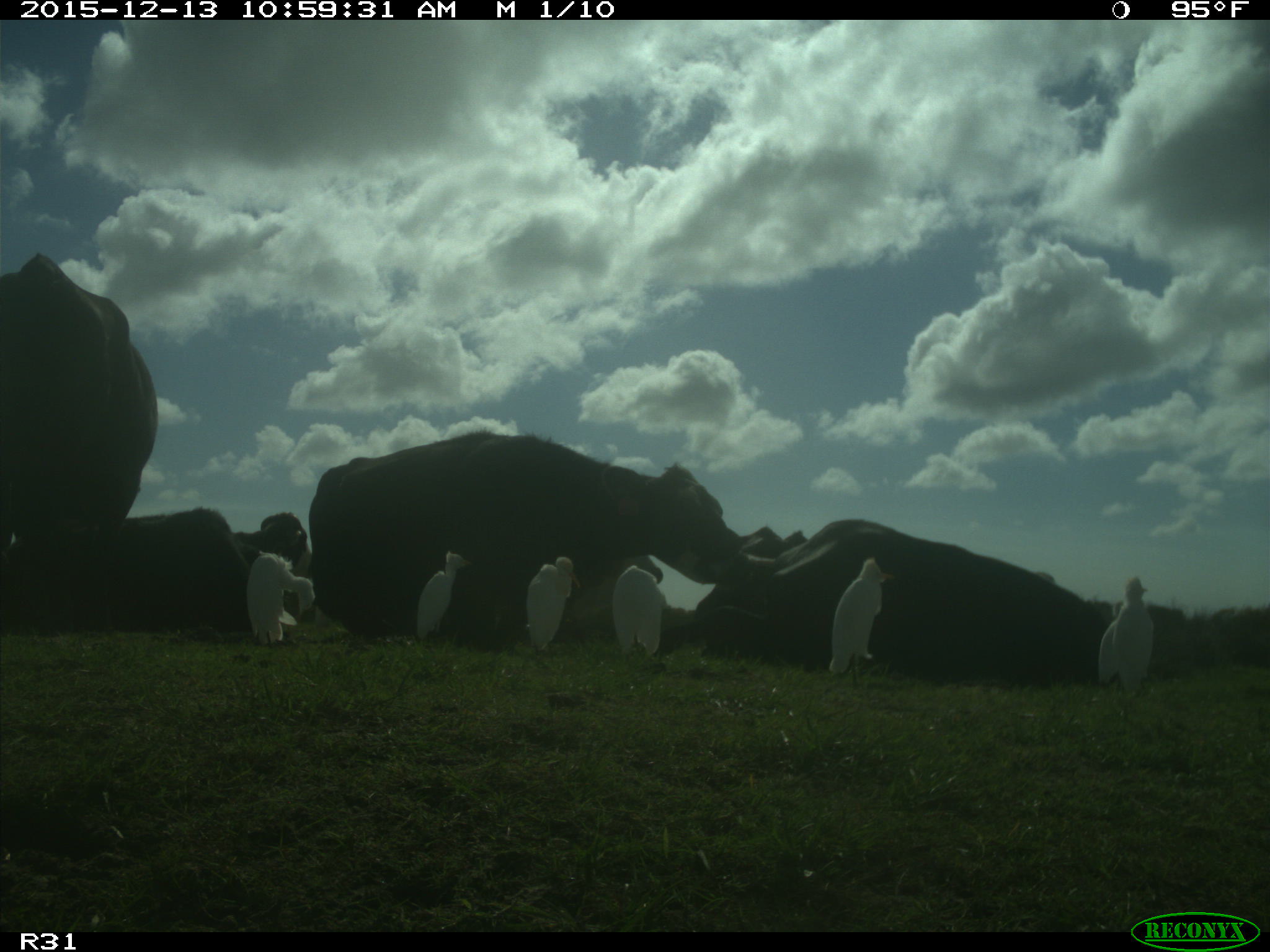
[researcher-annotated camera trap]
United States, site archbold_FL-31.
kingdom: Animalia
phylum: Chordata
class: Mammalia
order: Artiodactyla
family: Bovidae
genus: Bos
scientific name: Bos taurus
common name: domestic cow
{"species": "Bos taurus (domestic cow)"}